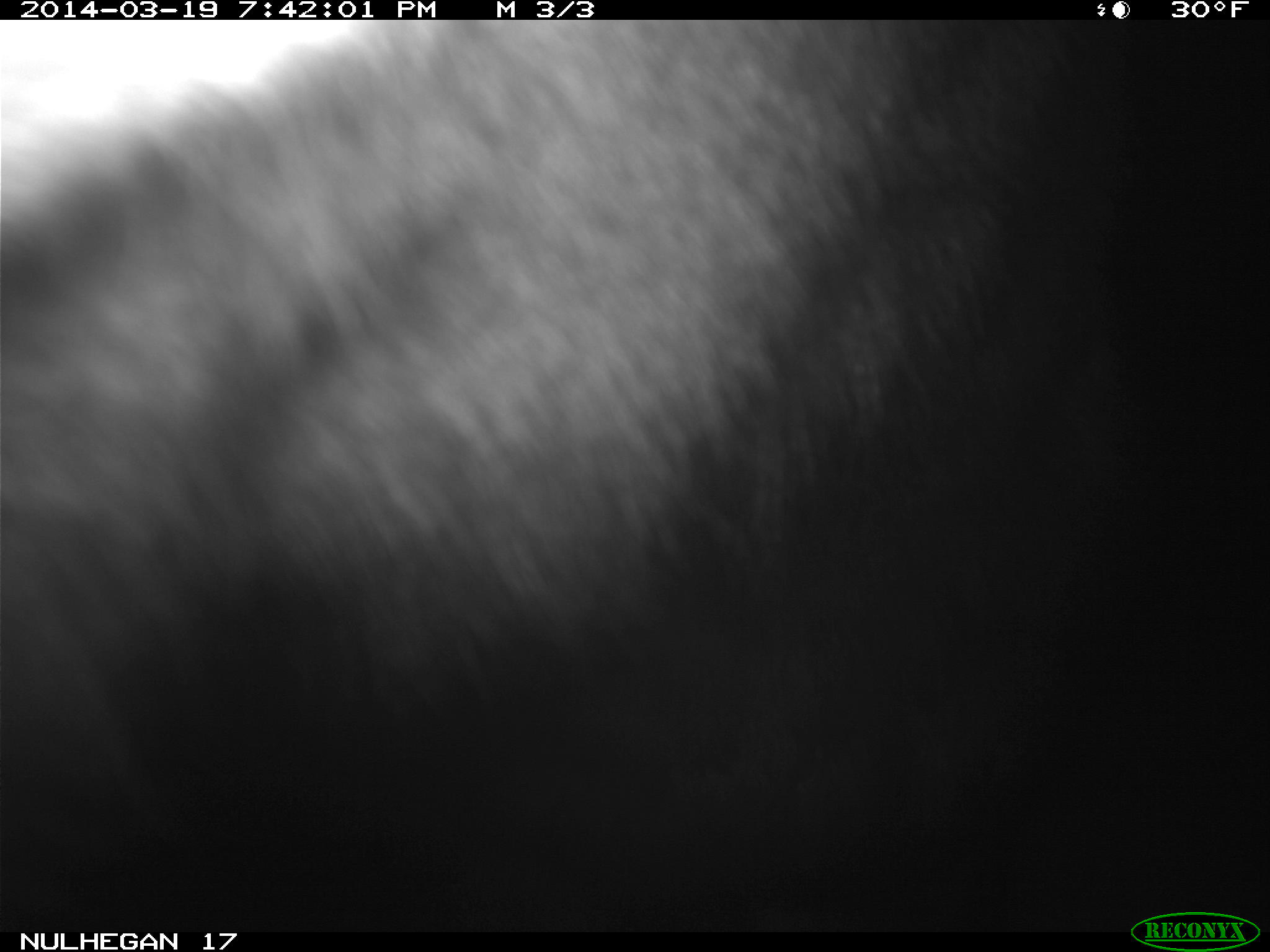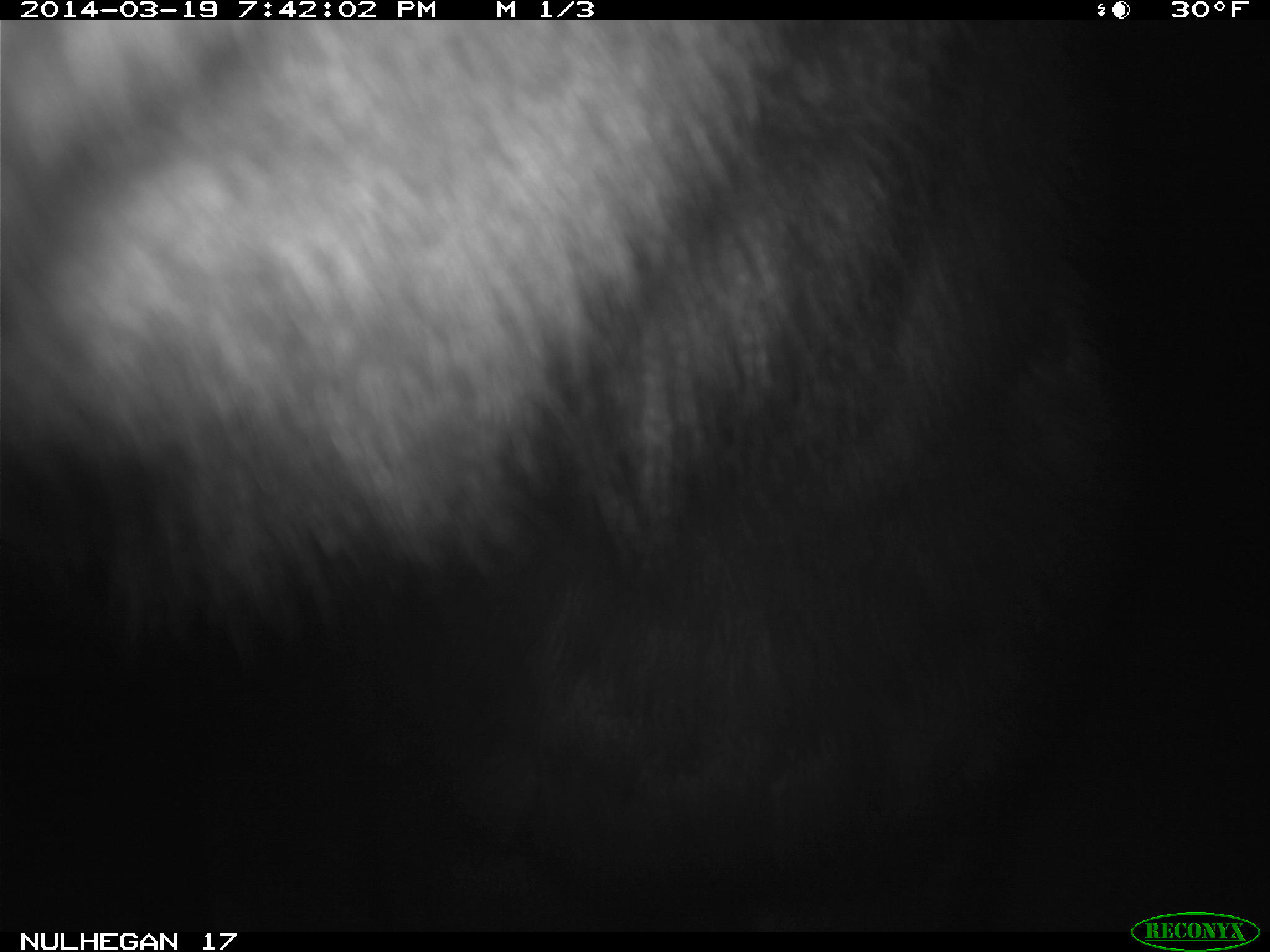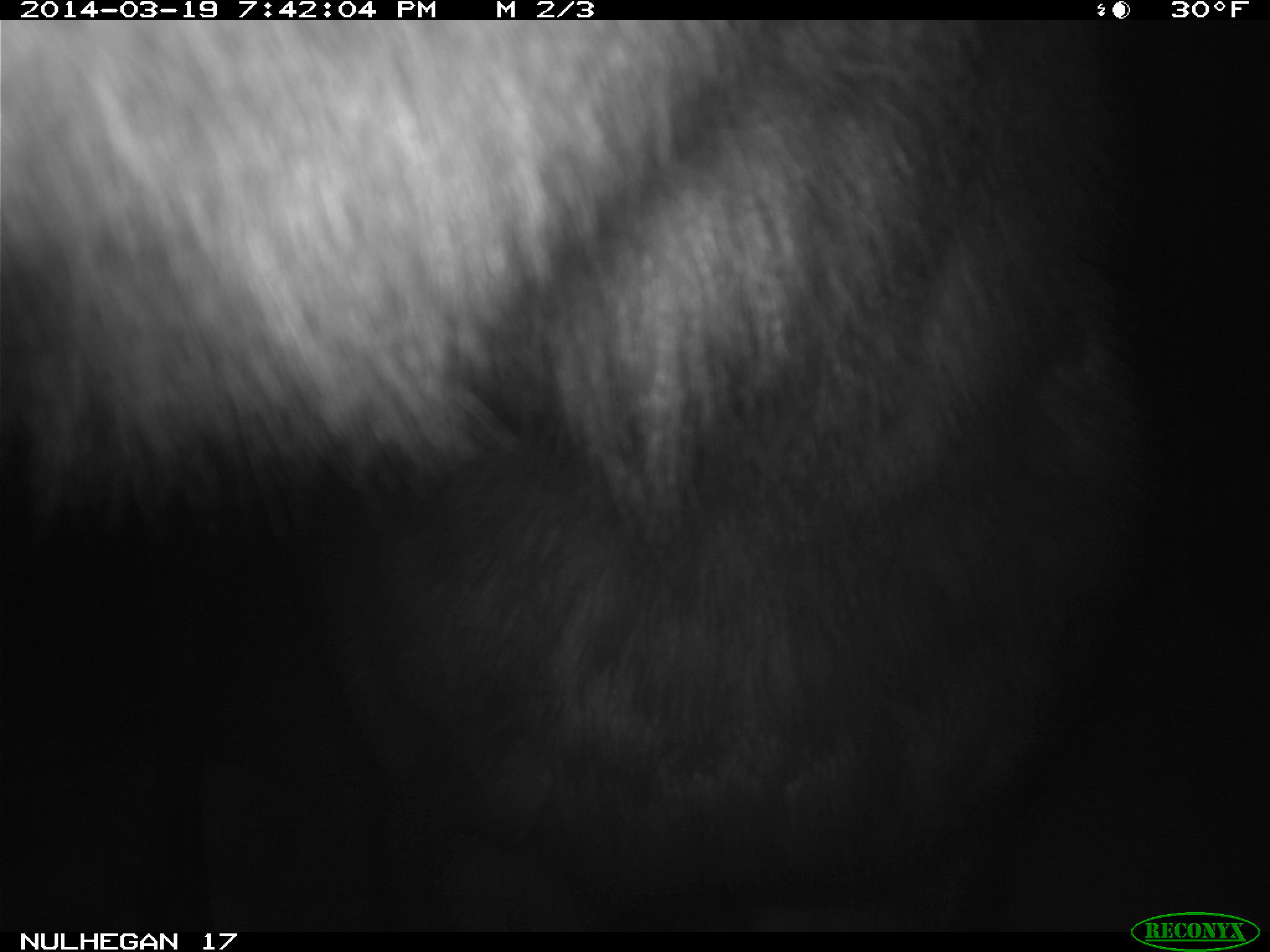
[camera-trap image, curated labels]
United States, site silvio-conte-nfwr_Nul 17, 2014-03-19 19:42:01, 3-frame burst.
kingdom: Animalia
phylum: Chordata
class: Mammalia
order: Artiodactyla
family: Cervidae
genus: Alces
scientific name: Alces alces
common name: moose